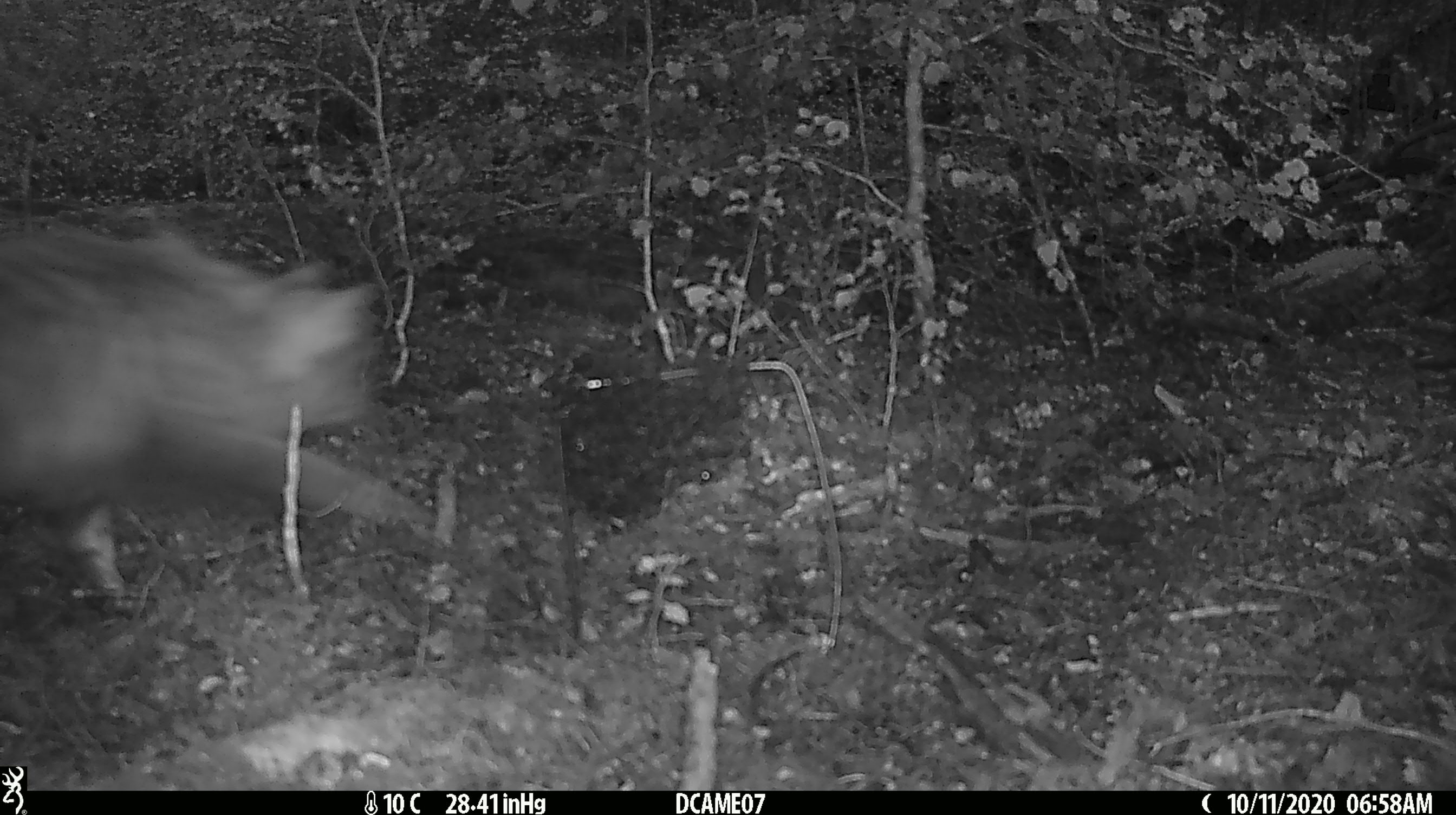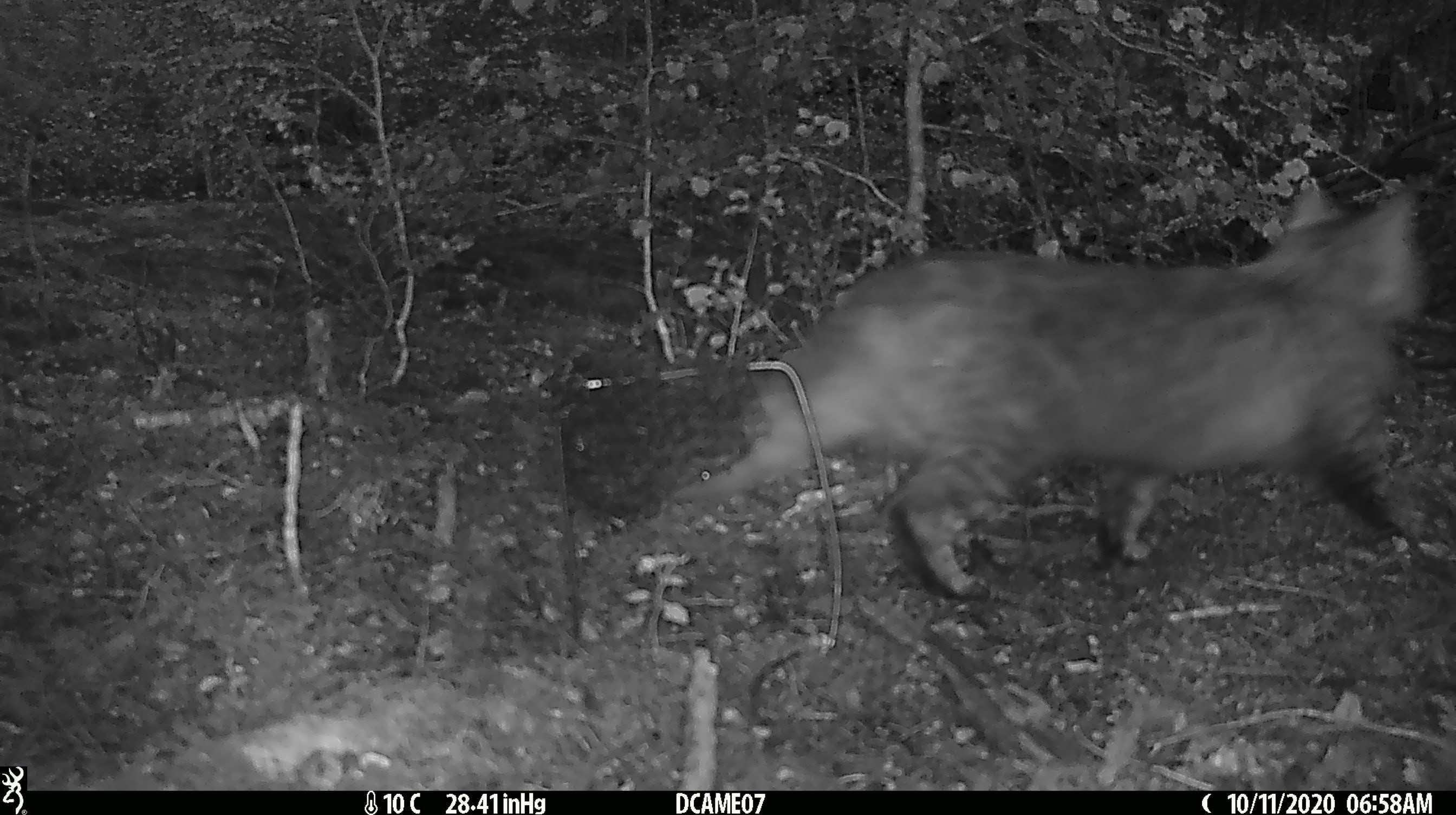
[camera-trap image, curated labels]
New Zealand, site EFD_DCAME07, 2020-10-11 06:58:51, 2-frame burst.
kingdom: Animalia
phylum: Chordata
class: Mammalia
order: Carnivora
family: Felidae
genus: Felis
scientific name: Felis catus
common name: domestic cat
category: cat